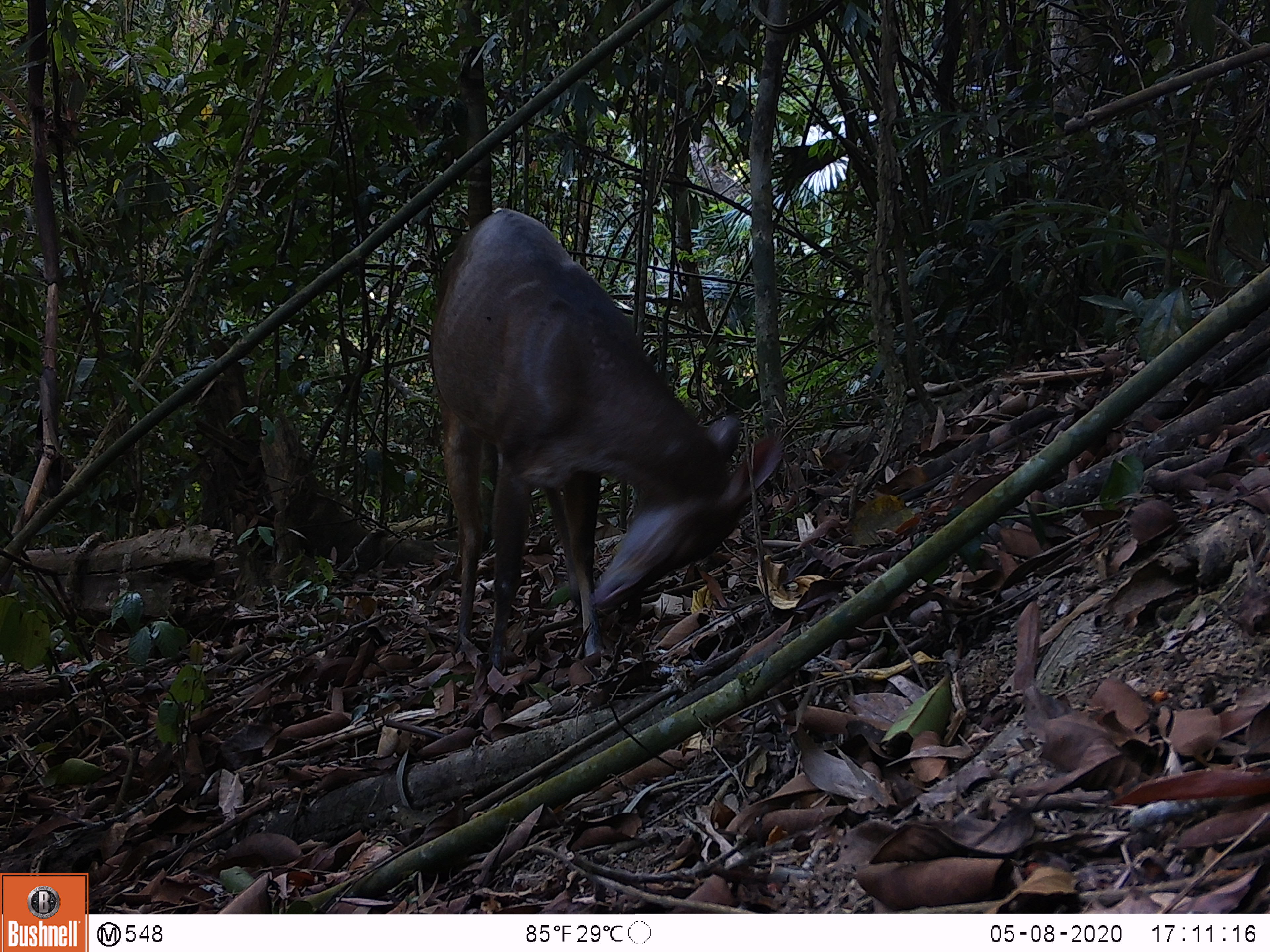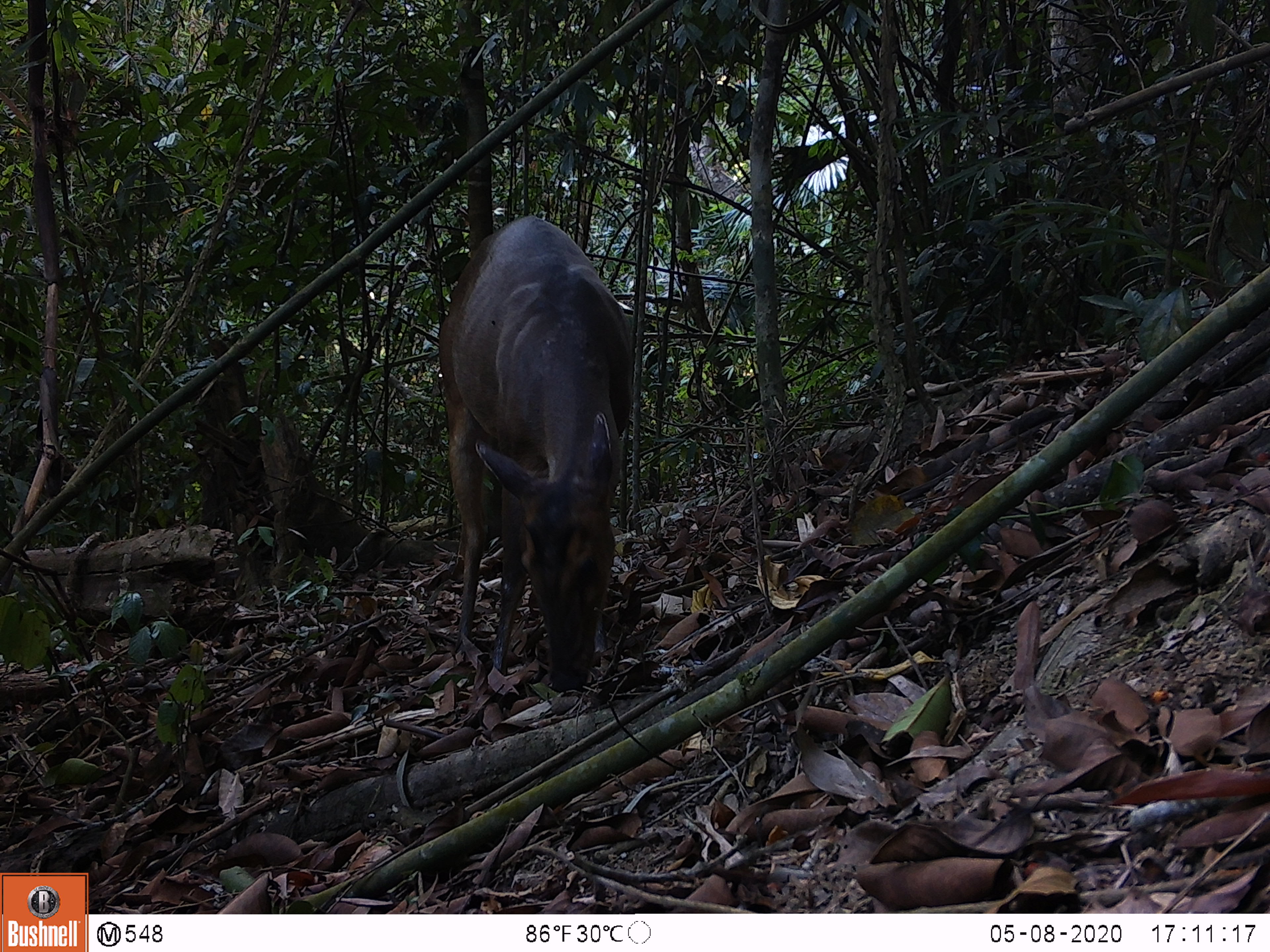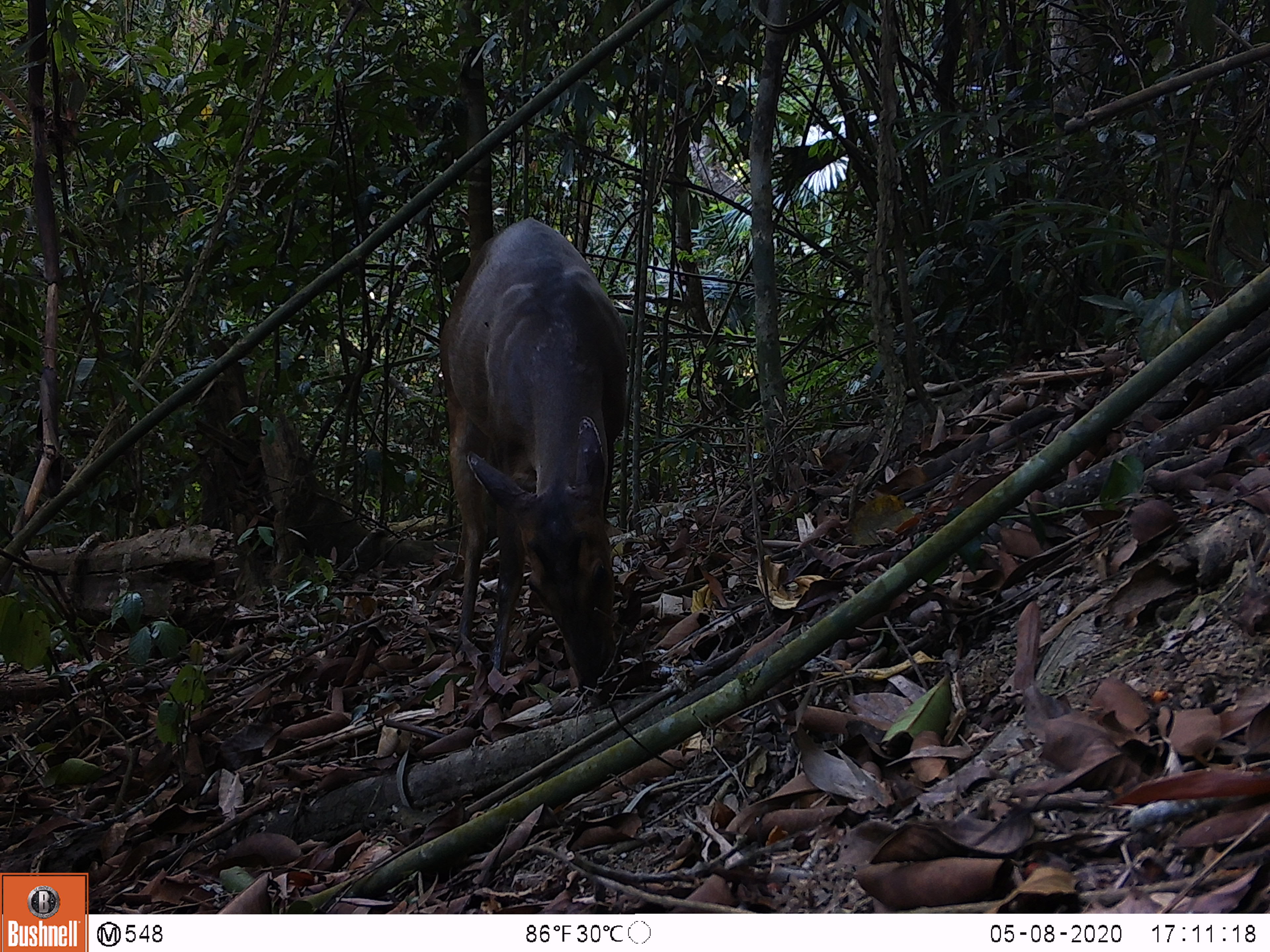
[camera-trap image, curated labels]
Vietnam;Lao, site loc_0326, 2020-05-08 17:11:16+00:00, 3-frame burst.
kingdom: Animalia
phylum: Chordata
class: Mammalia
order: Artiodactyla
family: Cervidae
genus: Muntiacus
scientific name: Muntiacus vuquangensis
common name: large-antlered muntjac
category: large antlered muntjac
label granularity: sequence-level